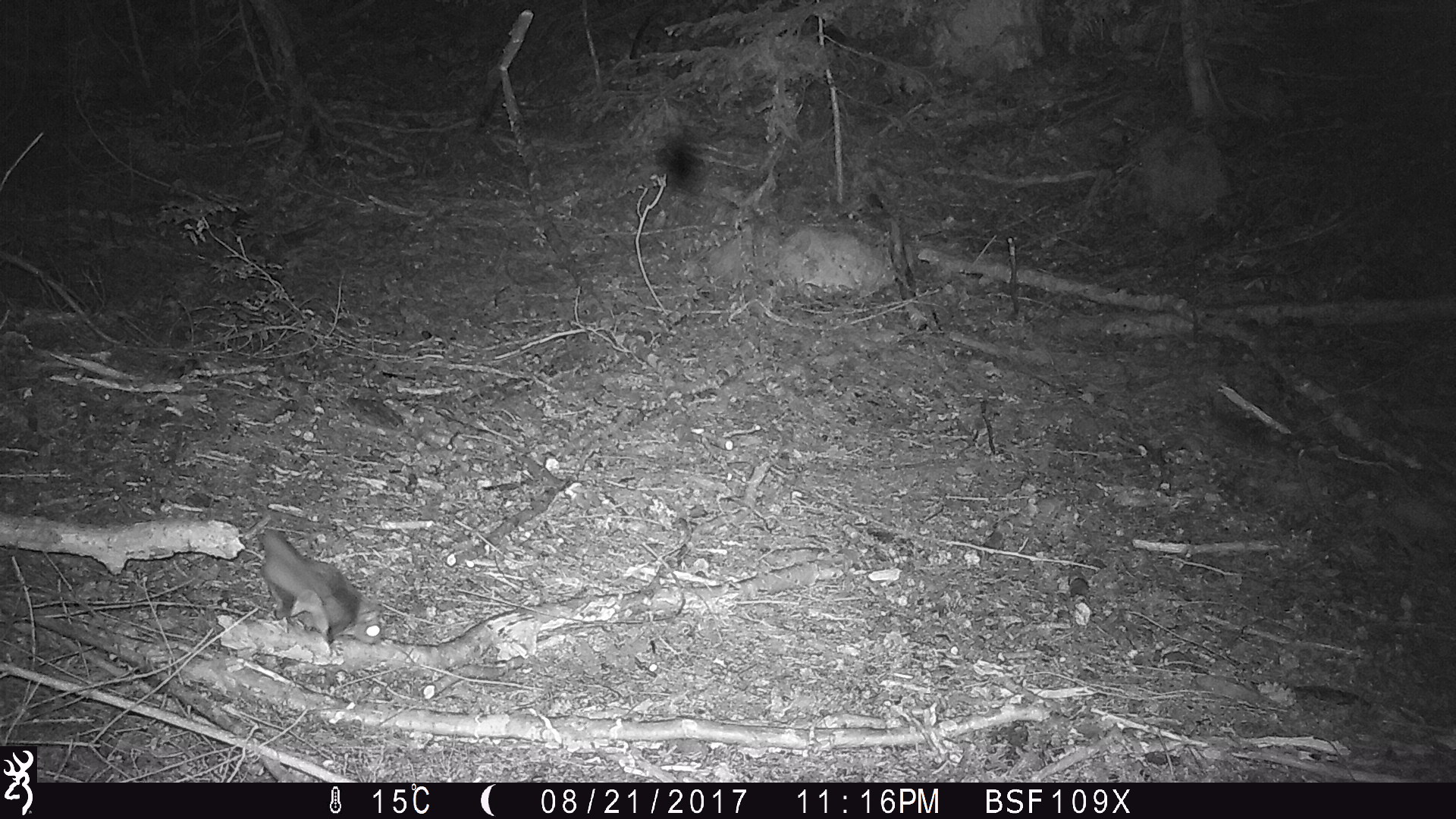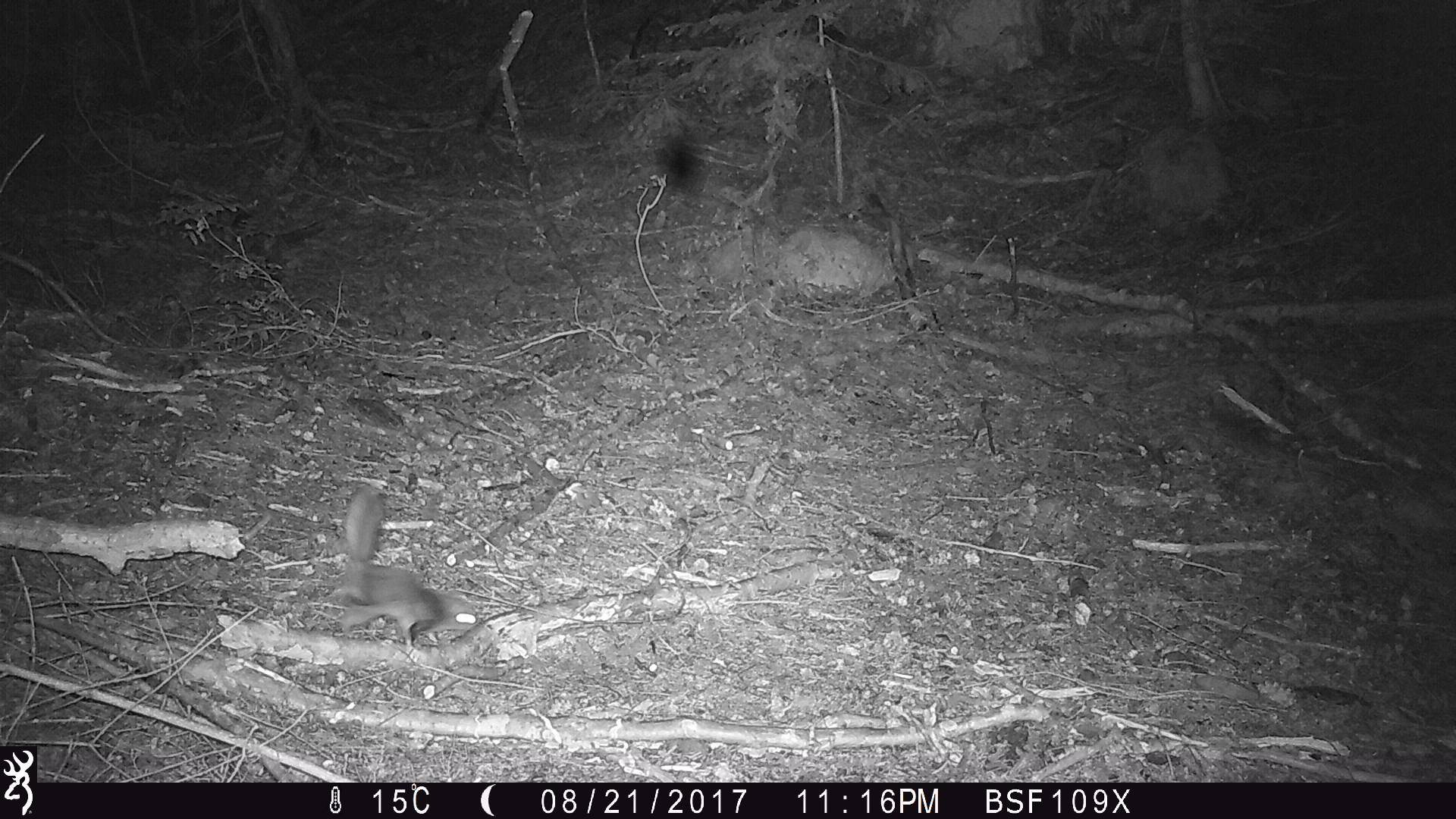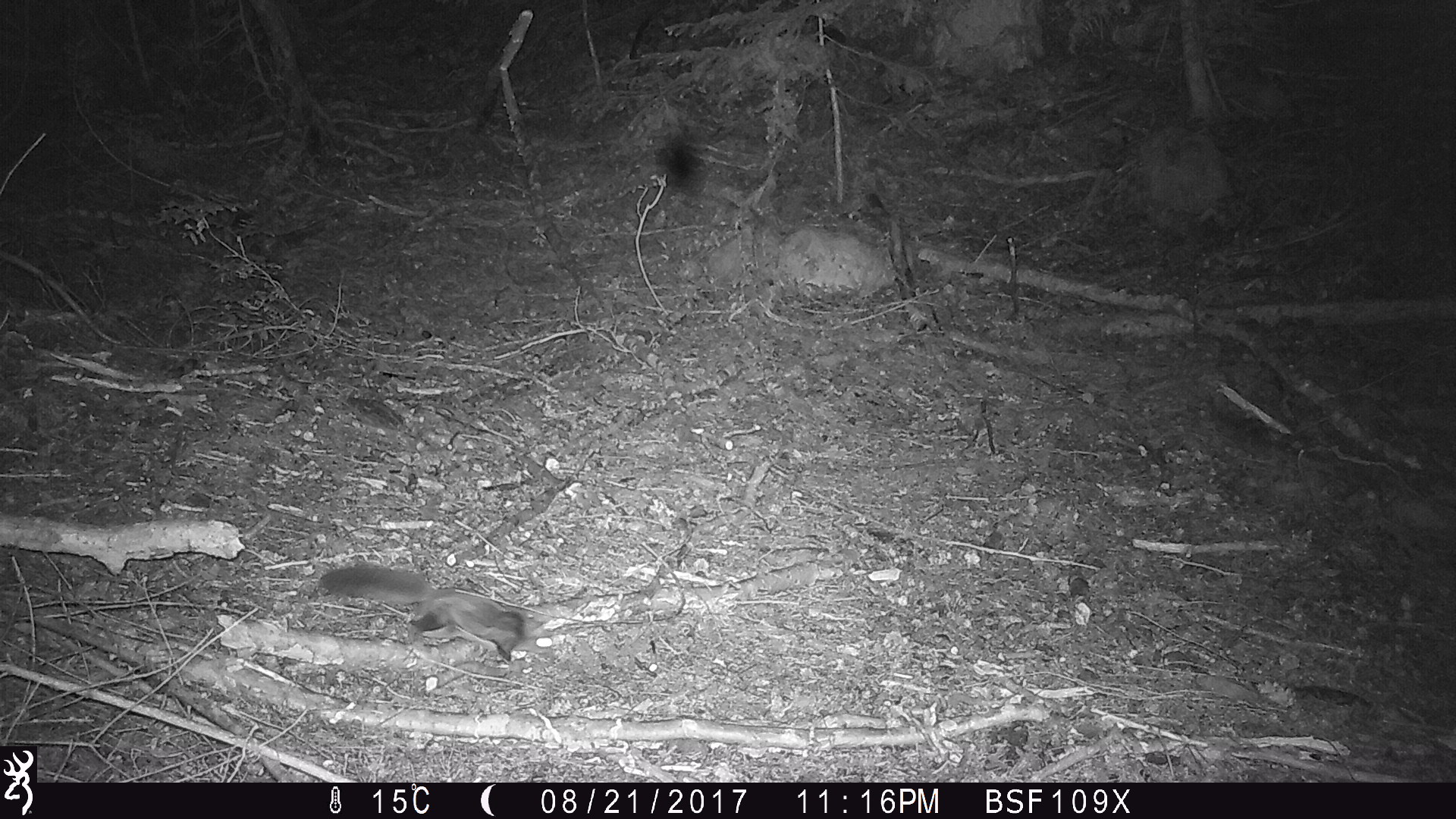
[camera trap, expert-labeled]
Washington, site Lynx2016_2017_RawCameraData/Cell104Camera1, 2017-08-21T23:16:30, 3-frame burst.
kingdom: Animalia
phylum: Chordata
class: Mammalia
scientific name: Mammalia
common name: small mammal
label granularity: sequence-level